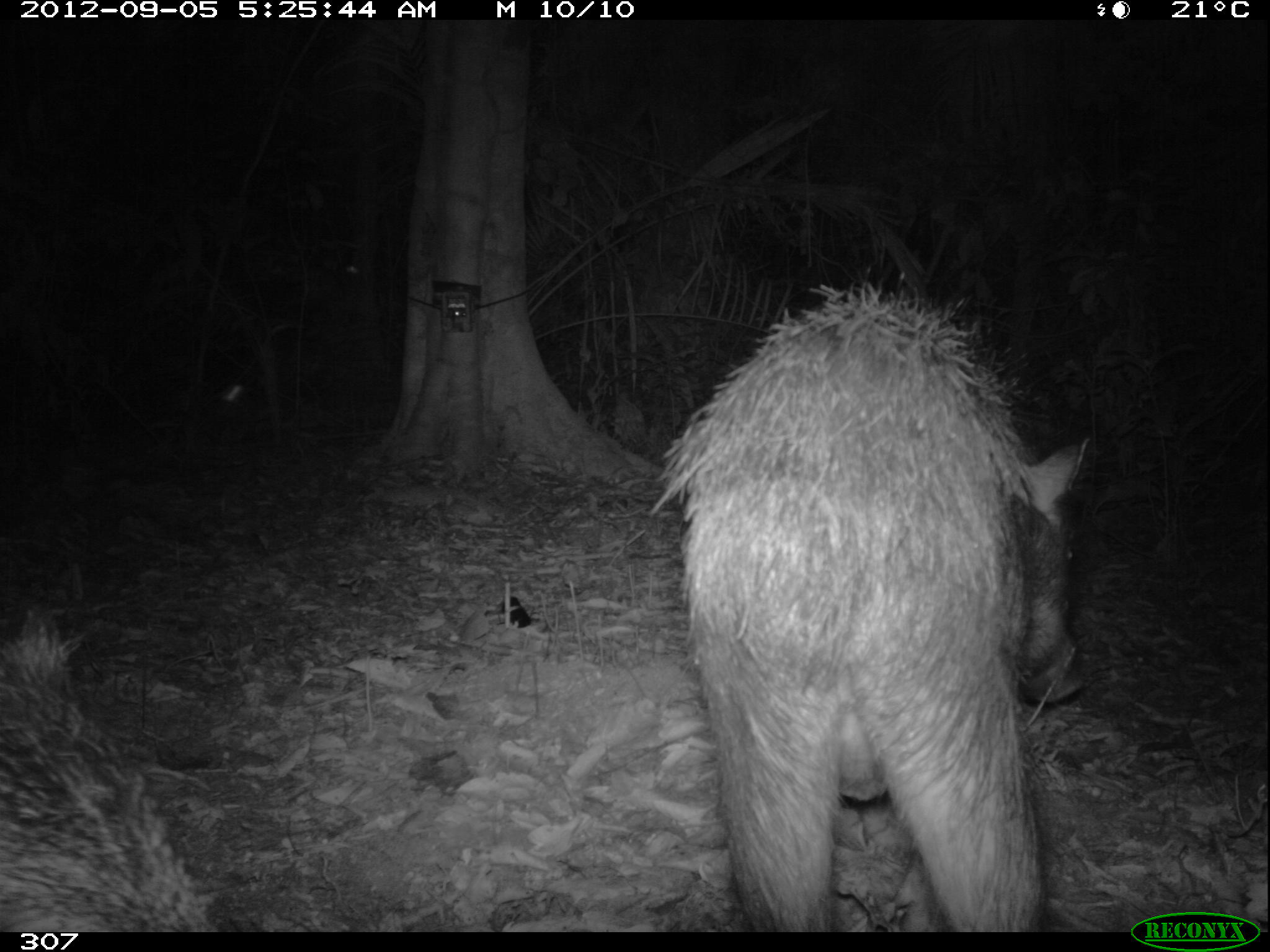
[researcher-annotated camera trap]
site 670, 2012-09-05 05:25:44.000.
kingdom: Animalia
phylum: Chordata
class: Mammalia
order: Artiodactyla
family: Tayassuidae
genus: Tayassu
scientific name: Tayassu pecari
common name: white-lipped peccary